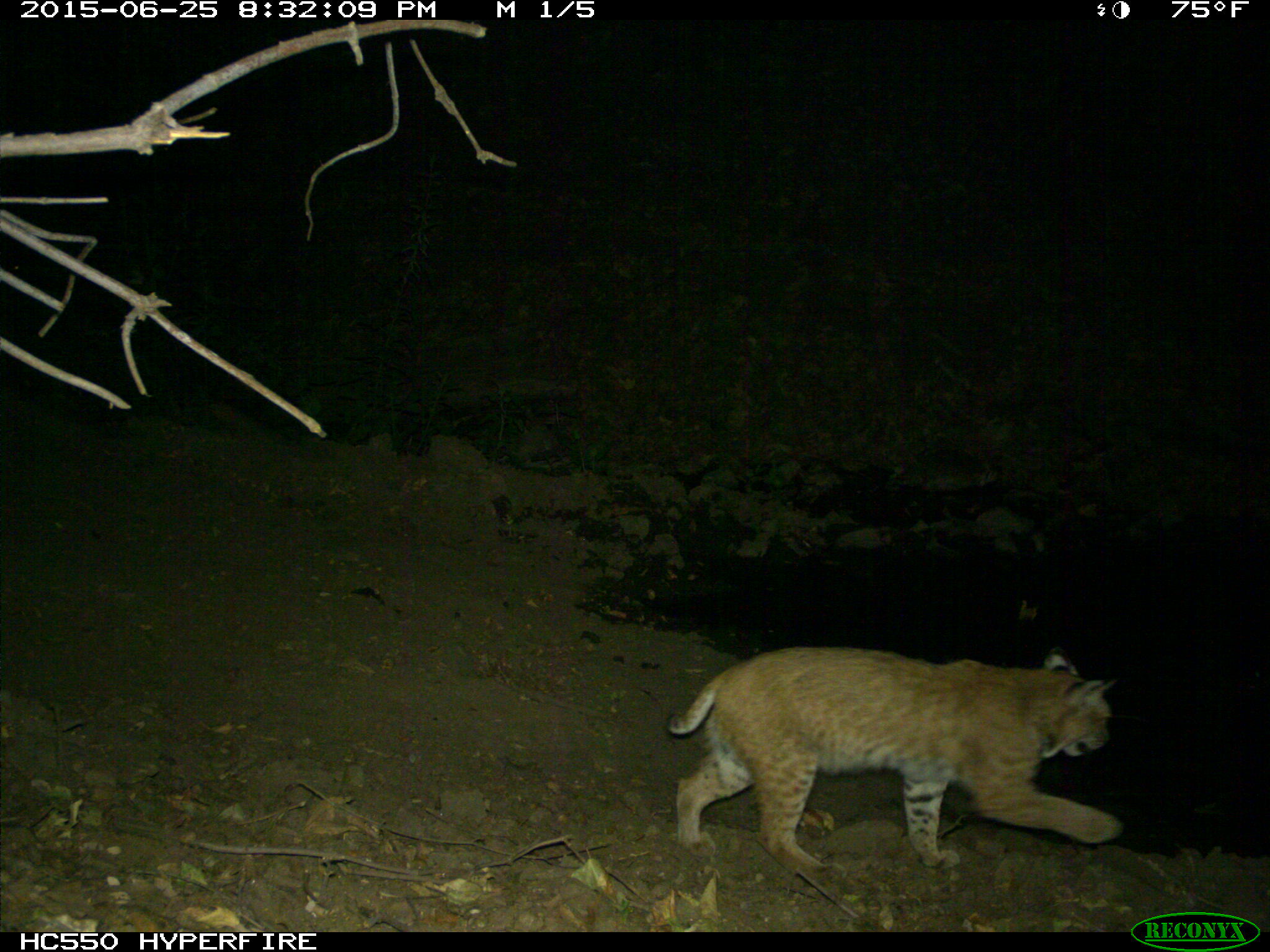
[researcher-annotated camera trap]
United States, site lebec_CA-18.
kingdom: Animalia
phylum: Chordata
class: Mammalia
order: Carnivora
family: Felidae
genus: Lynx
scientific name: Lynx rufus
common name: bobcat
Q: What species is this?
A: Lynx rufus (bobcat).